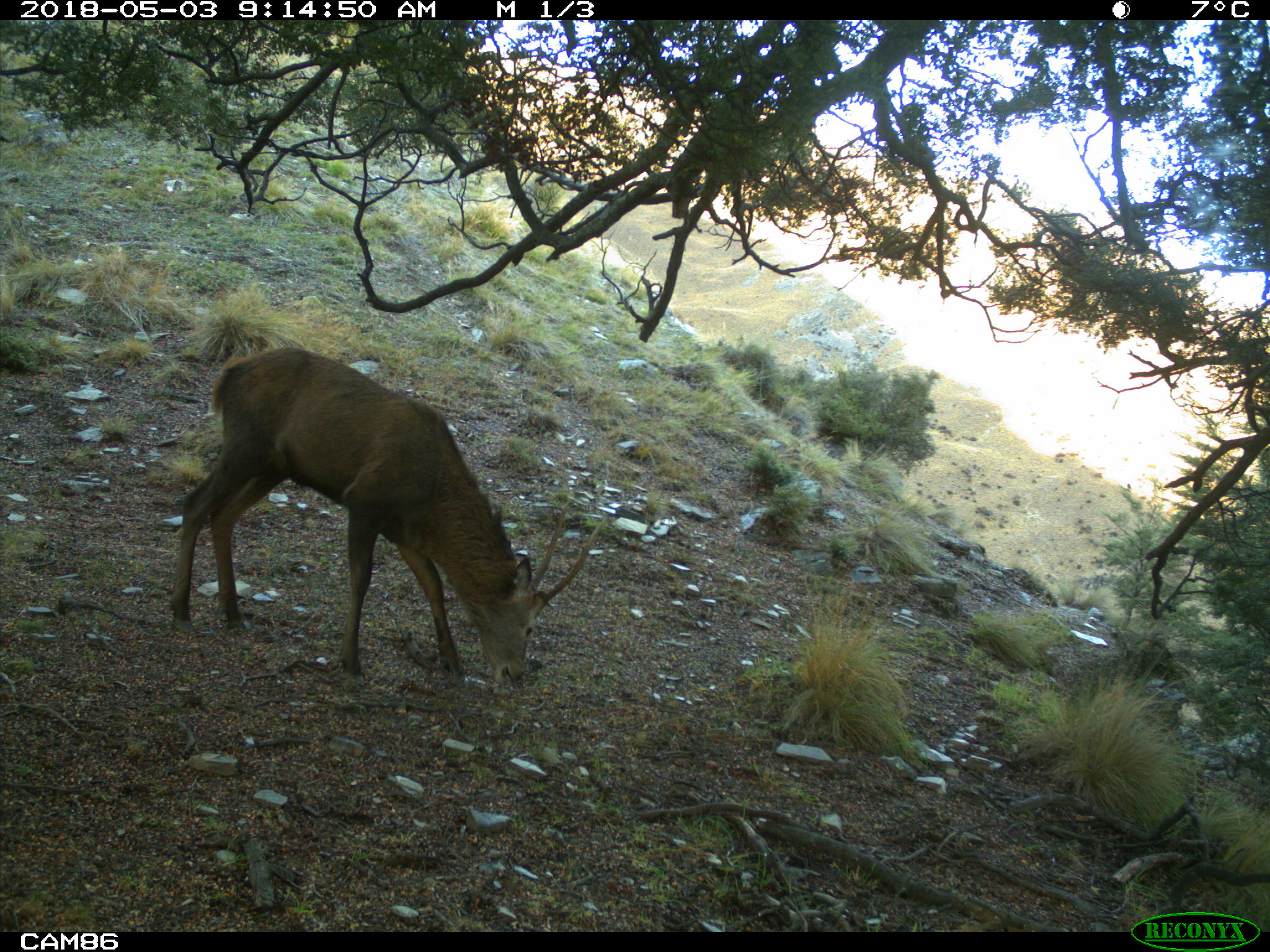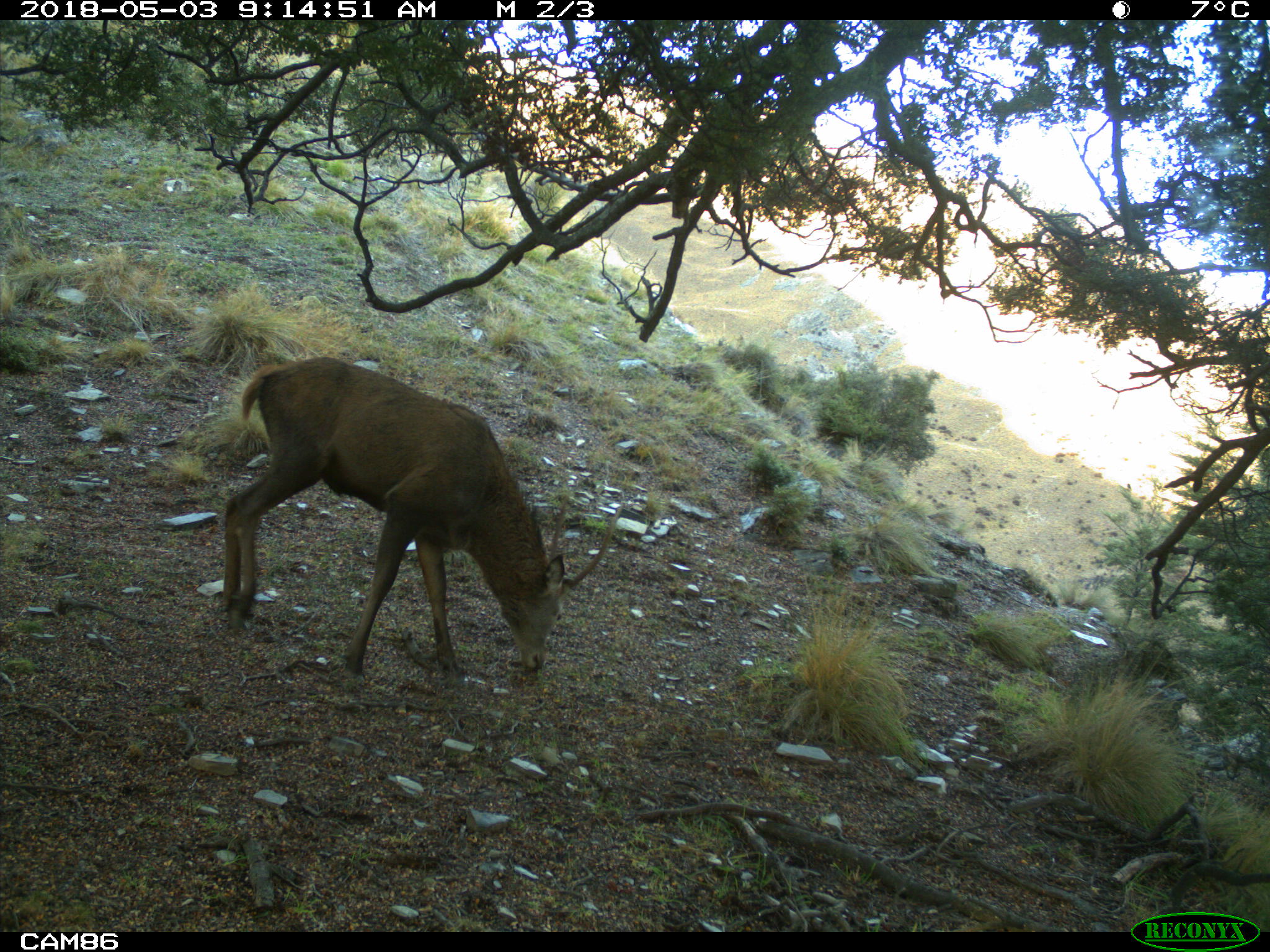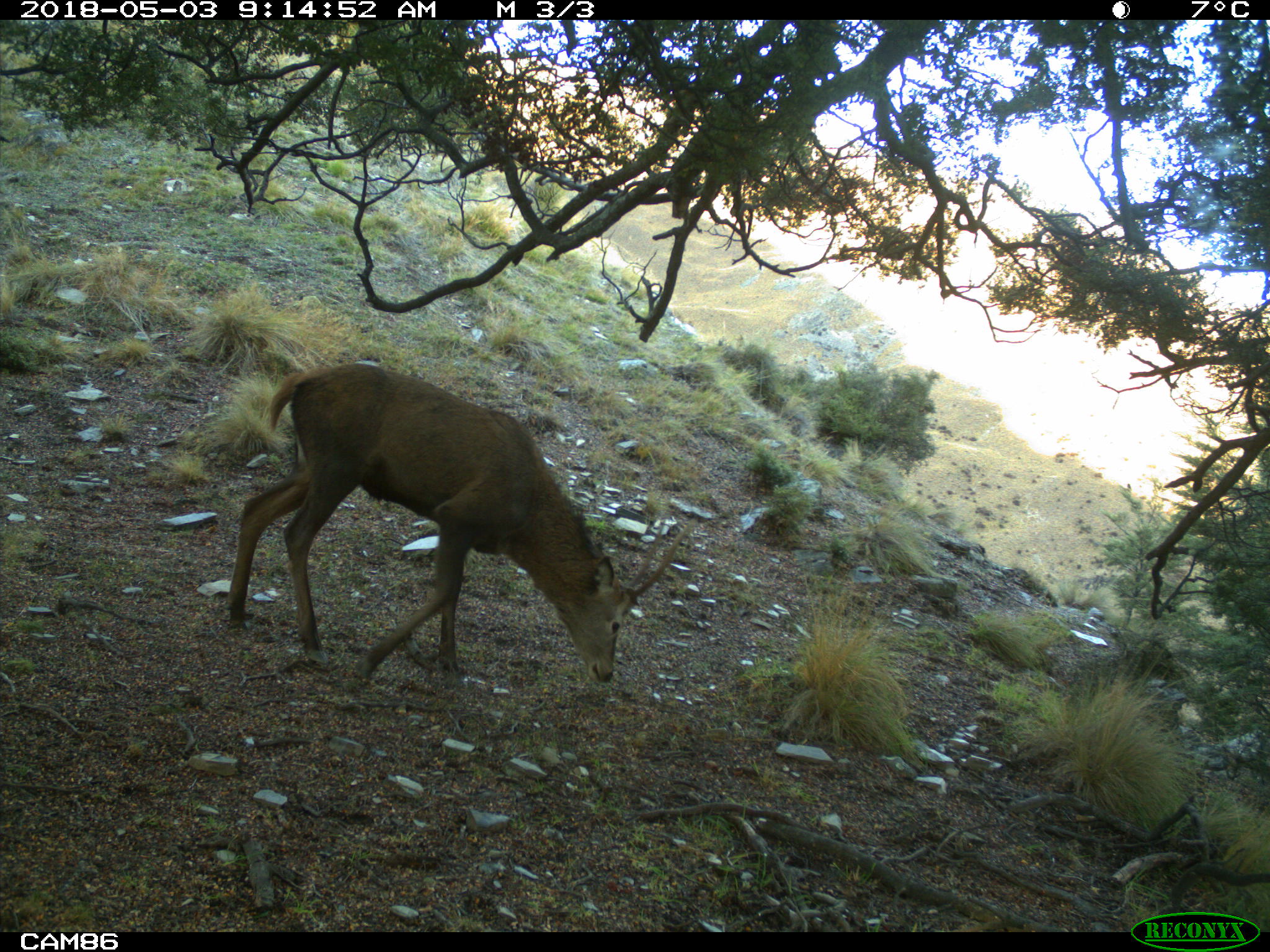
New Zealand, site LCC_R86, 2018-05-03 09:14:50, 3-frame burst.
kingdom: Animalia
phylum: Chordata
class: Mammalia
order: Artiodactyla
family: Cervidae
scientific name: Cervidae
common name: deer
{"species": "deer (Cervidae)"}